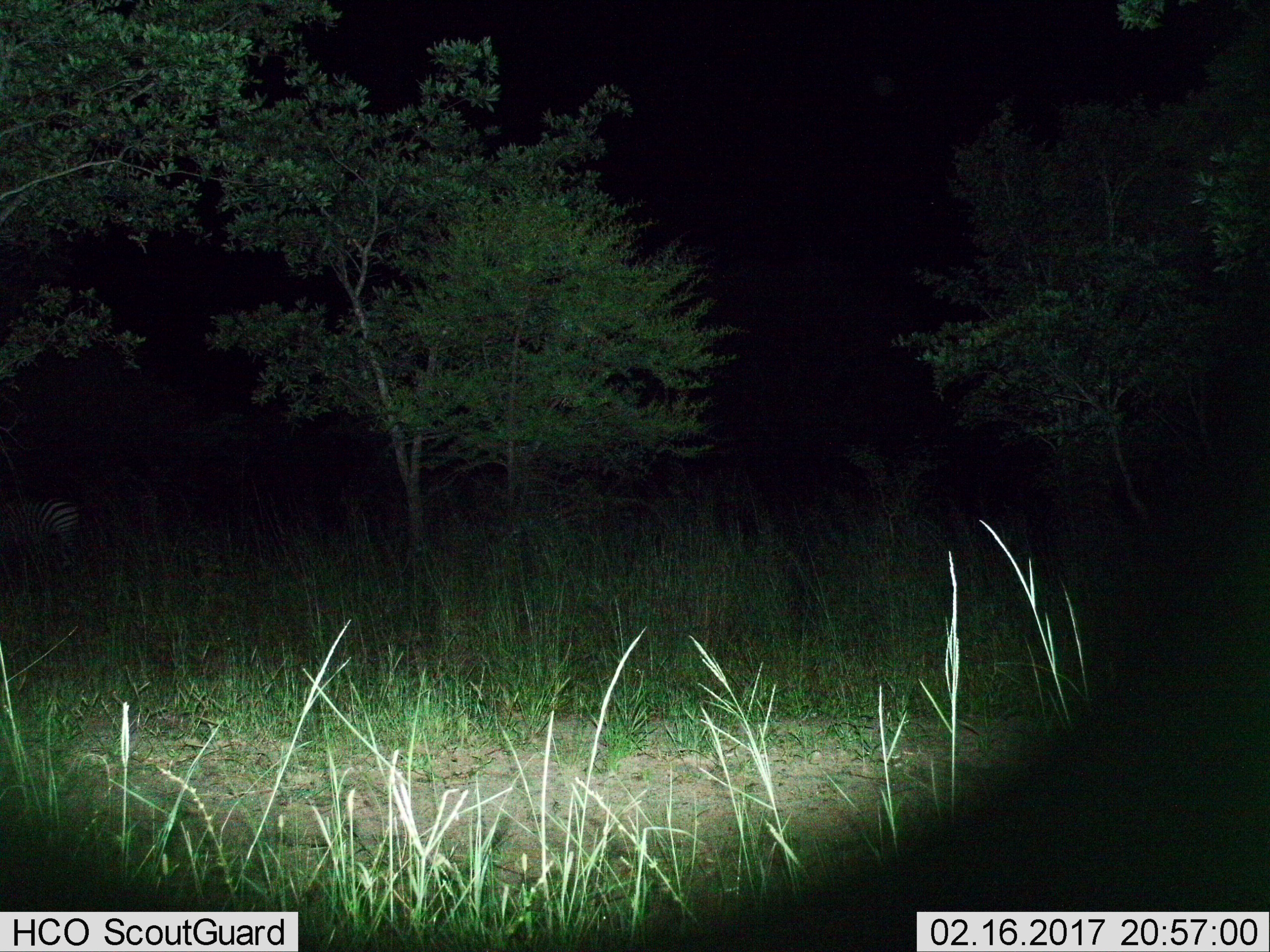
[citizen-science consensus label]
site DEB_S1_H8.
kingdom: Animalia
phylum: Chordata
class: Mammalia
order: Perissodactyla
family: Equidae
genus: Equus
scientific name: Equus quagga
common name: plains zebra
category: zebraplains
Zebraplains (plains zebra) (Equus quagga), count 1. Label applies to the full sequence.